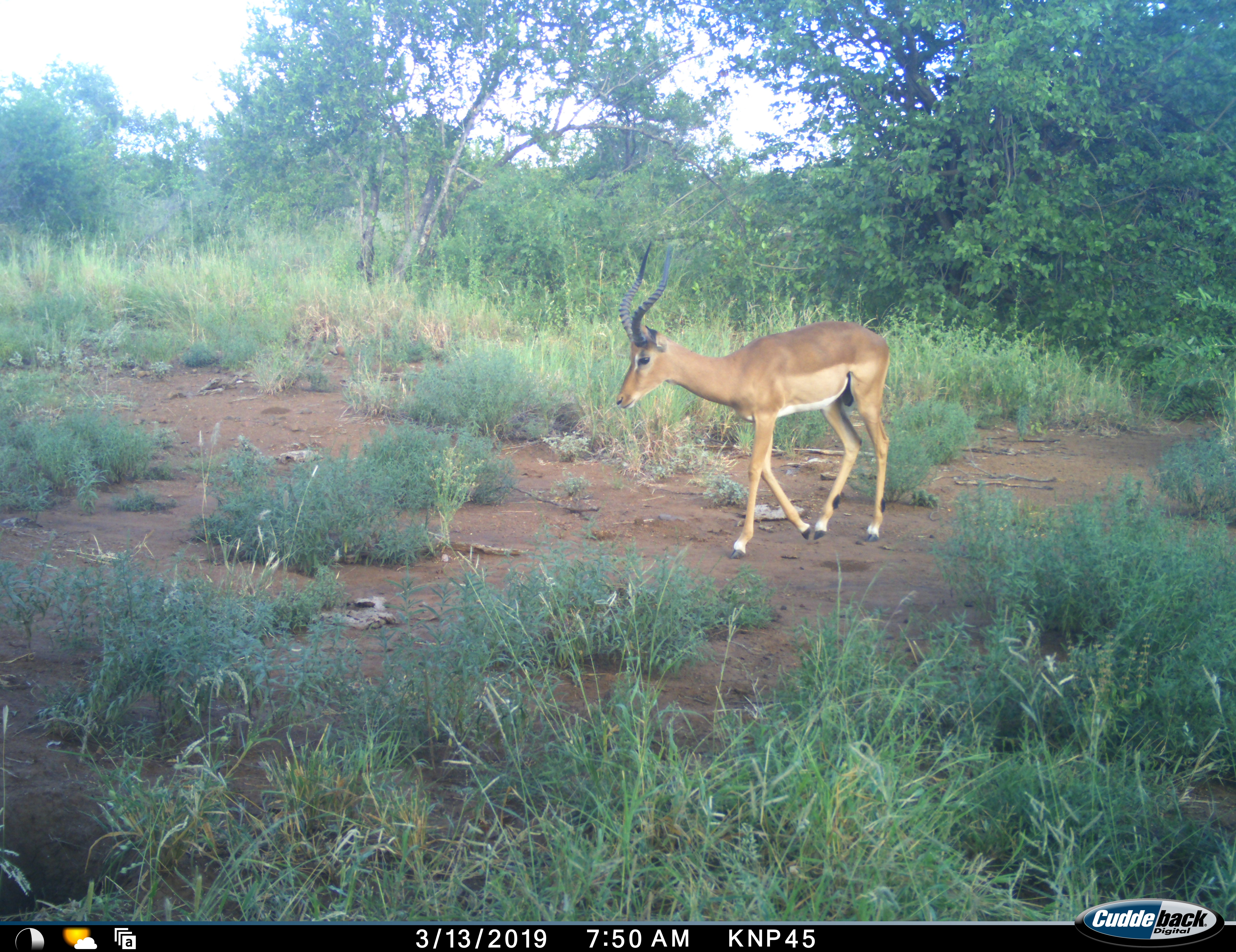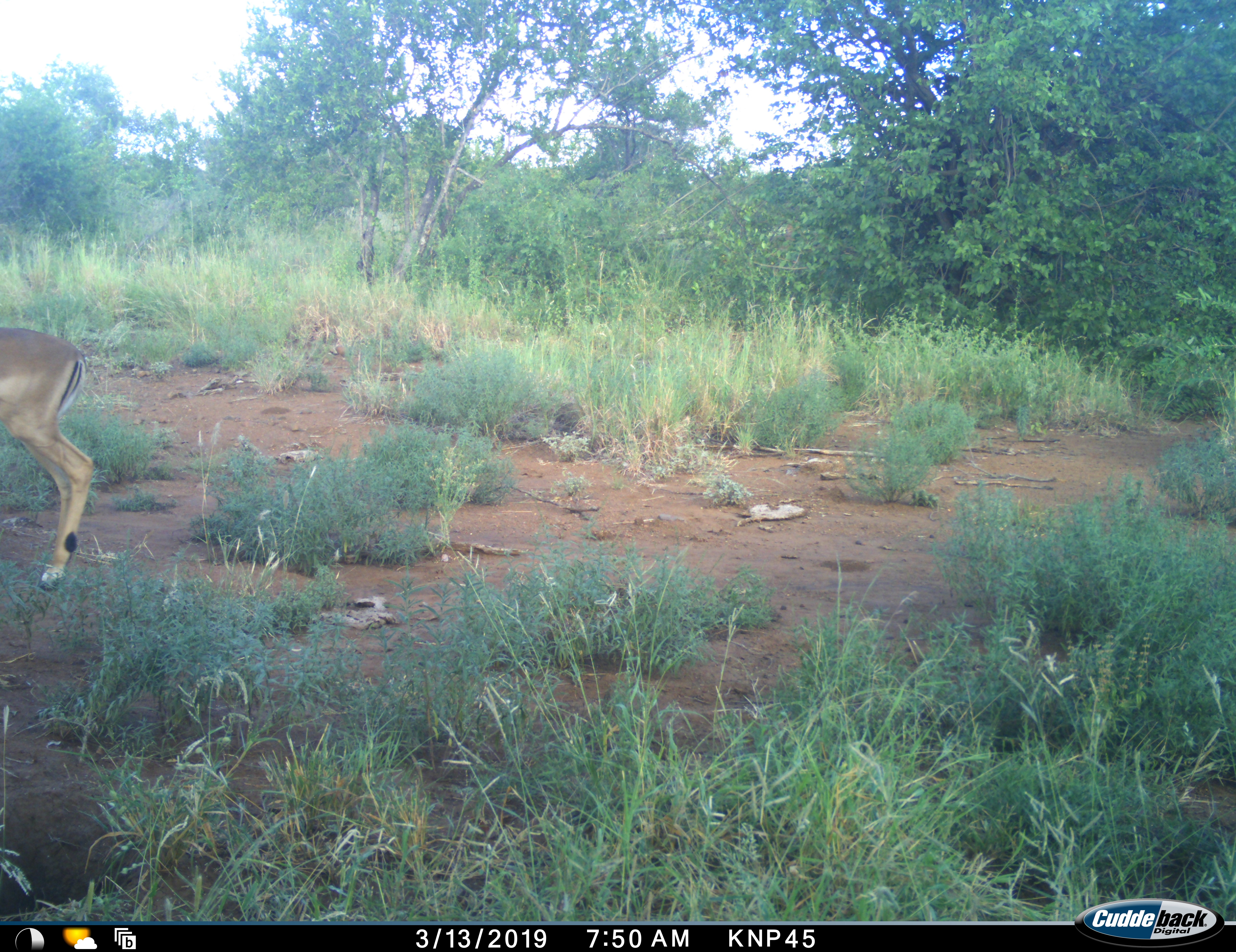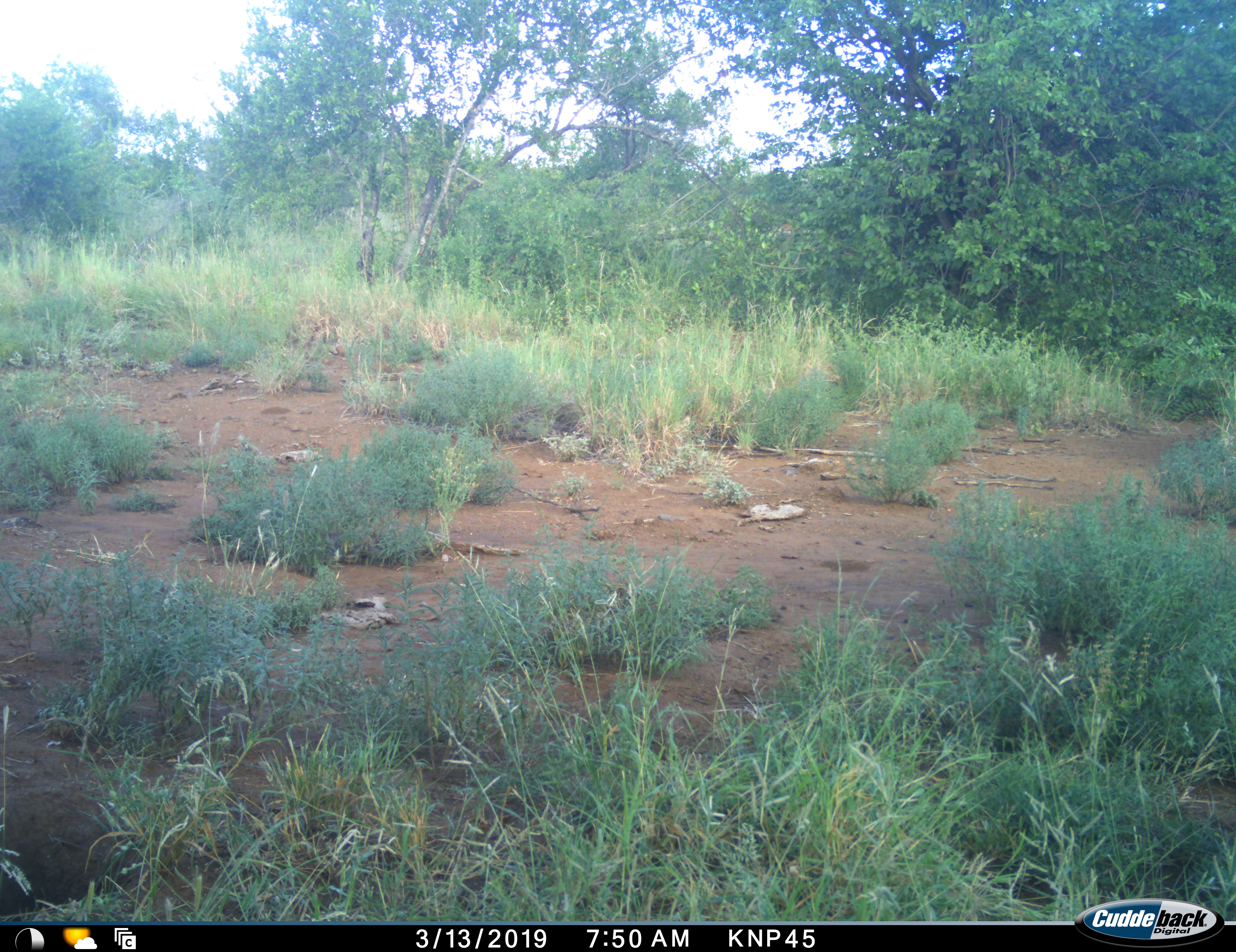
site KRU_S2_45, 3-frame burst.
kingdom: Animalia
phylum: Chordata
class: Mammalia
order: Artiodactyla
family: Bovidae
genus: Aepyceros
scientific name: Aepyceros melampus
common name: impala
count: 1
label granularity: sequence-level